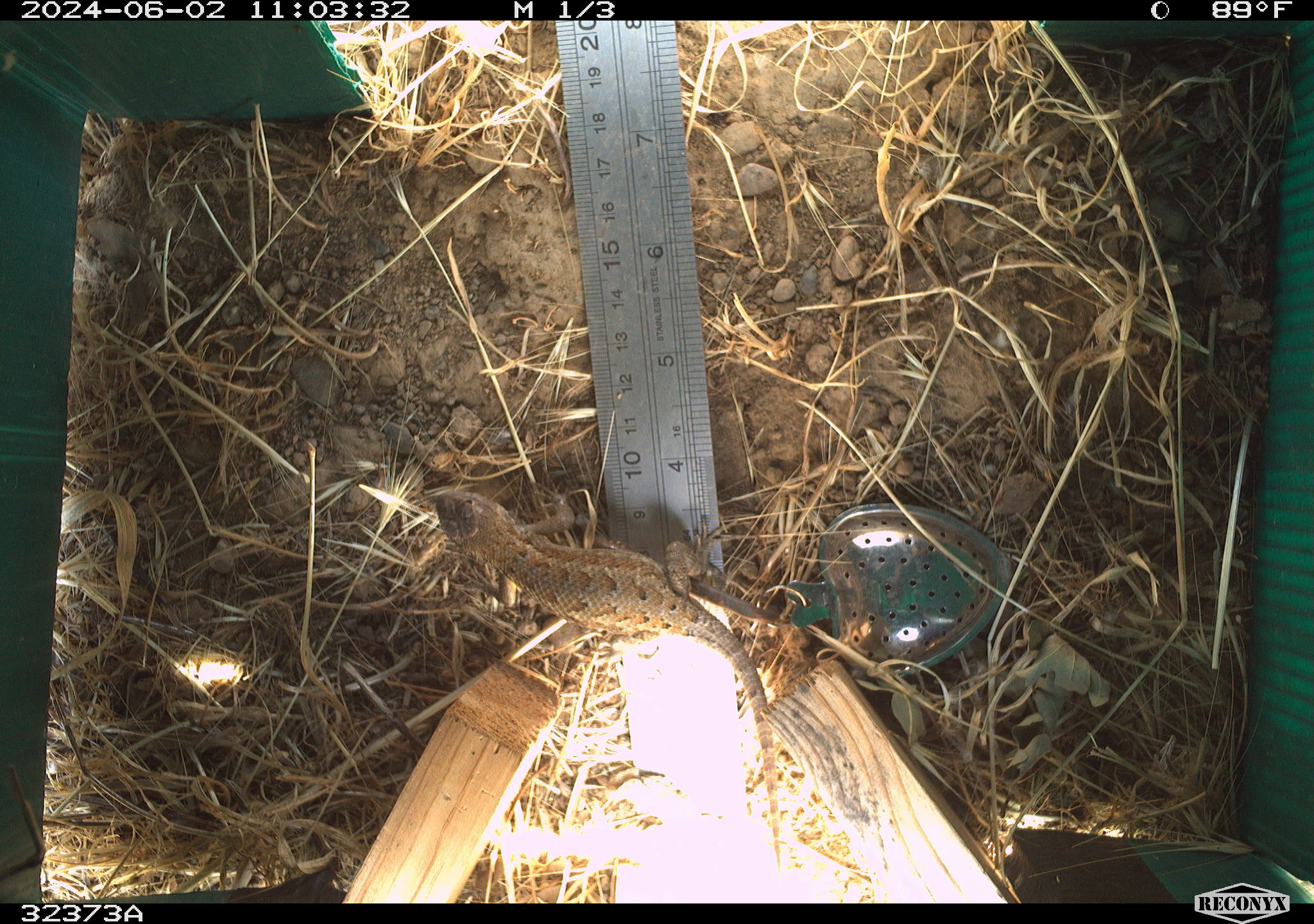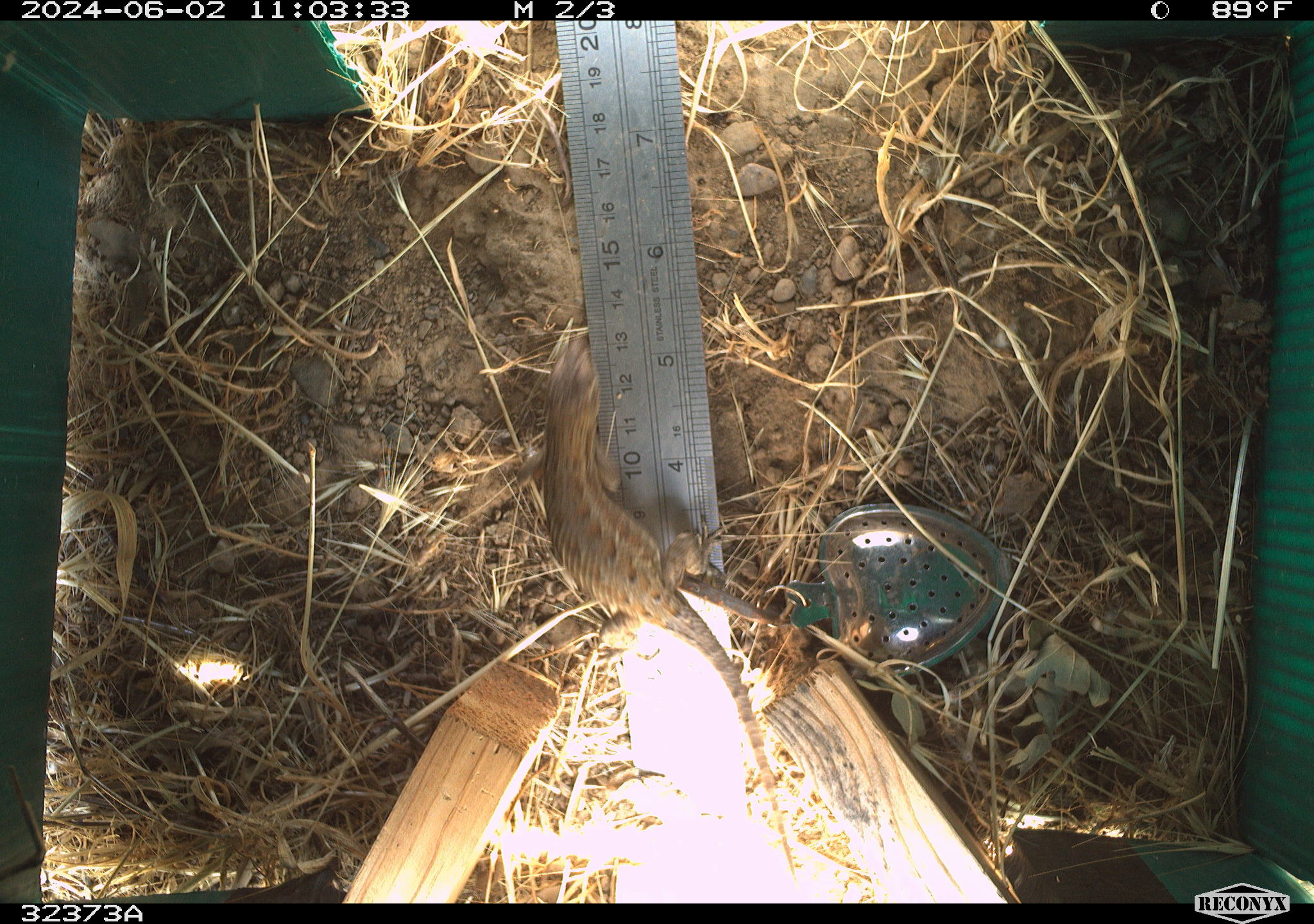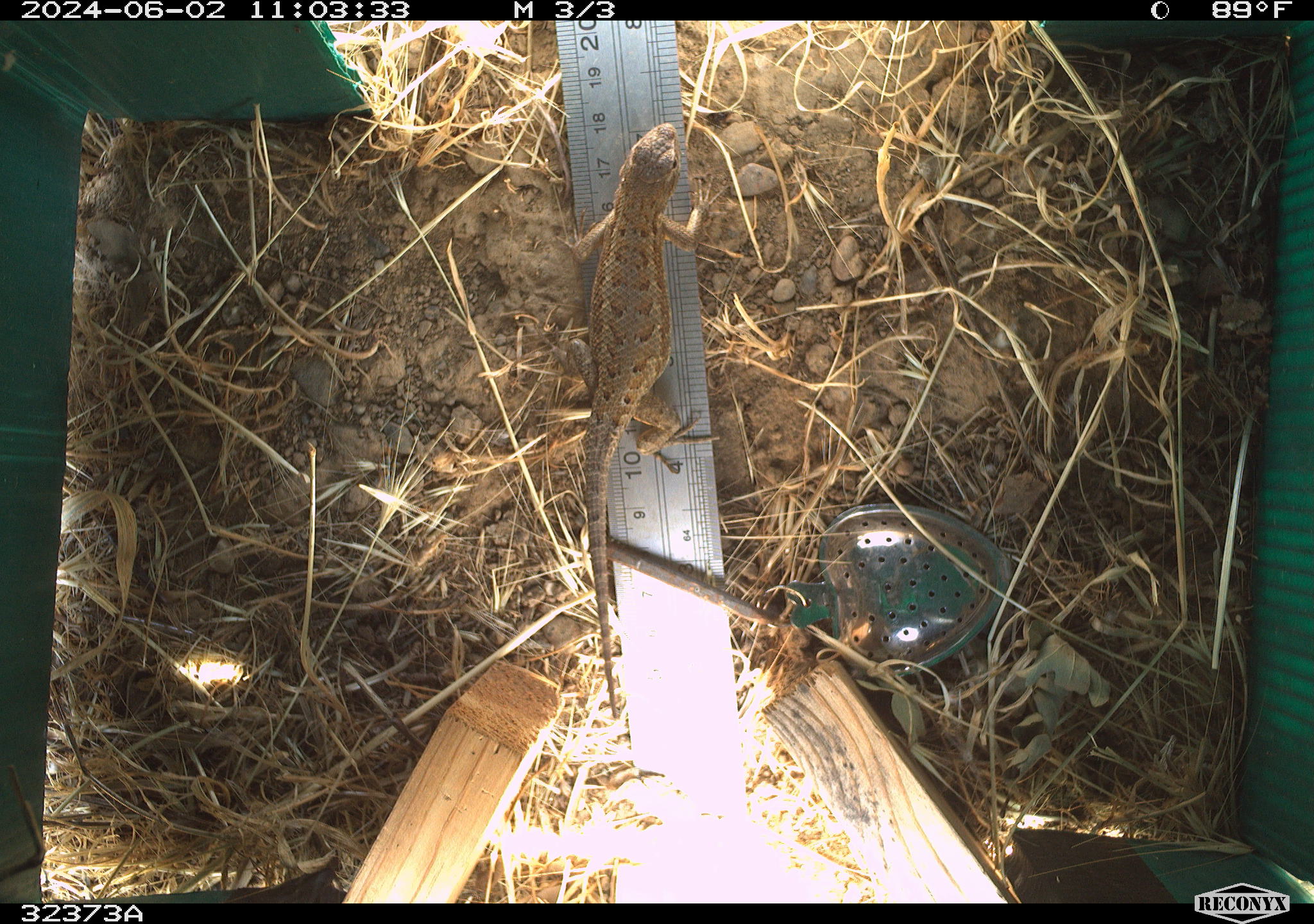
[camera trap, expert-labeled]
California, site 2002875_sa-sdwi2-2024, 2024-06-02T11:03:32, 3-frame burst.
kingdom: Animalia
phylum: Chordata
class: Reptilia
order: Squamata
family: Phrynosomatidae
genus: Sceloporus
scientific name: Sceloporus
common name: spiny lizards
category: sceloporus species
Sceloporus species (spiny lizards) (Sceloporus).